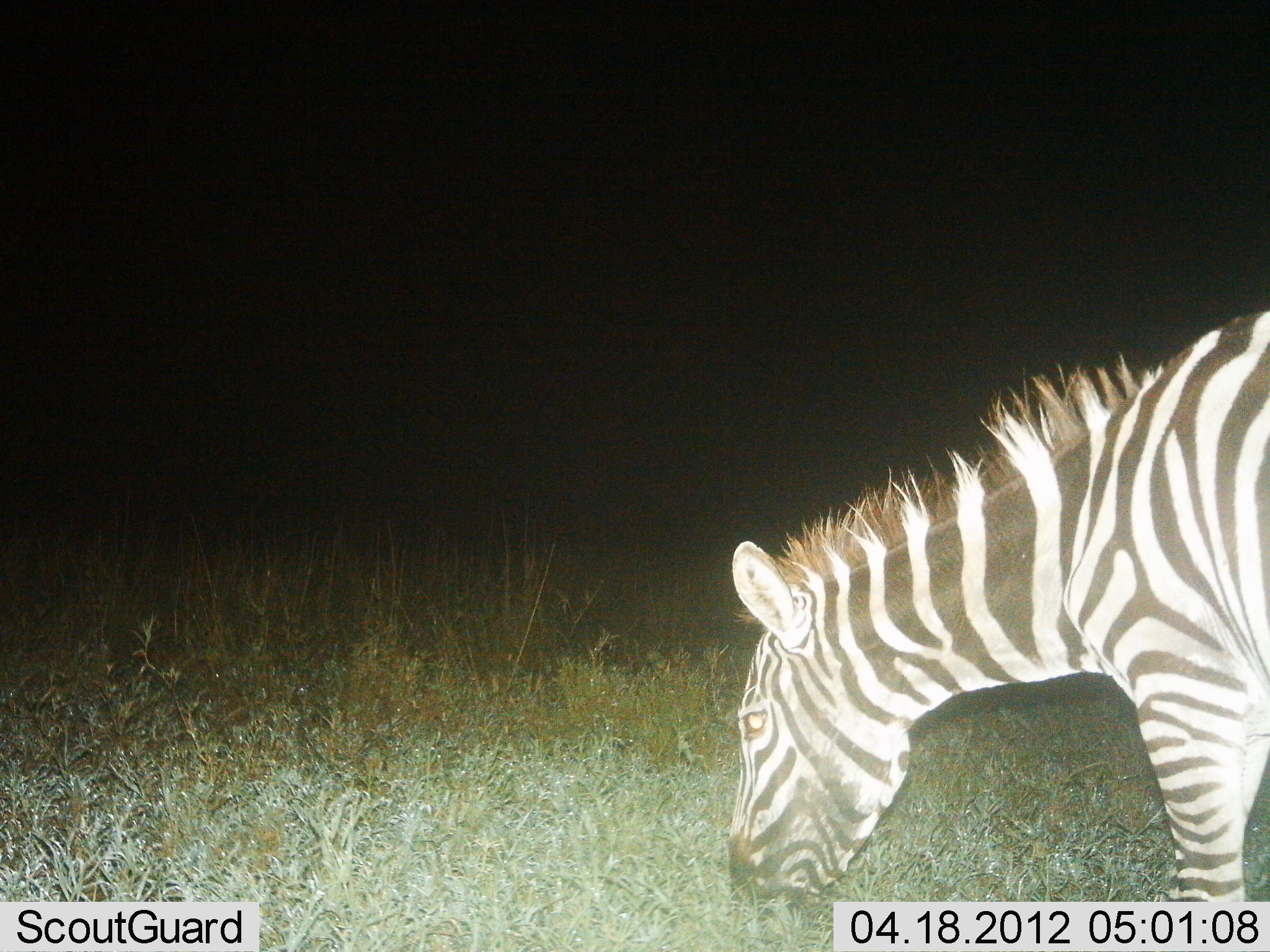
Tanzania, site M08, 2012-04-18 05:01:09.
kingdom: Animalia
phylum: Chordata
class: Mammalia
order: Perissodactyla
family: Equidae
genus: Equus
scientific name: Equus quagga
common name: plains zebra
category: zebra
Zebra (plains zebra) (Equus quagga), count 1. Behavior (volunteer vote fractions): standing 26%, resting 0%, moving 0%, interacting 0%. Young present (vote fraction): 0%. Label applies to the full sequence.